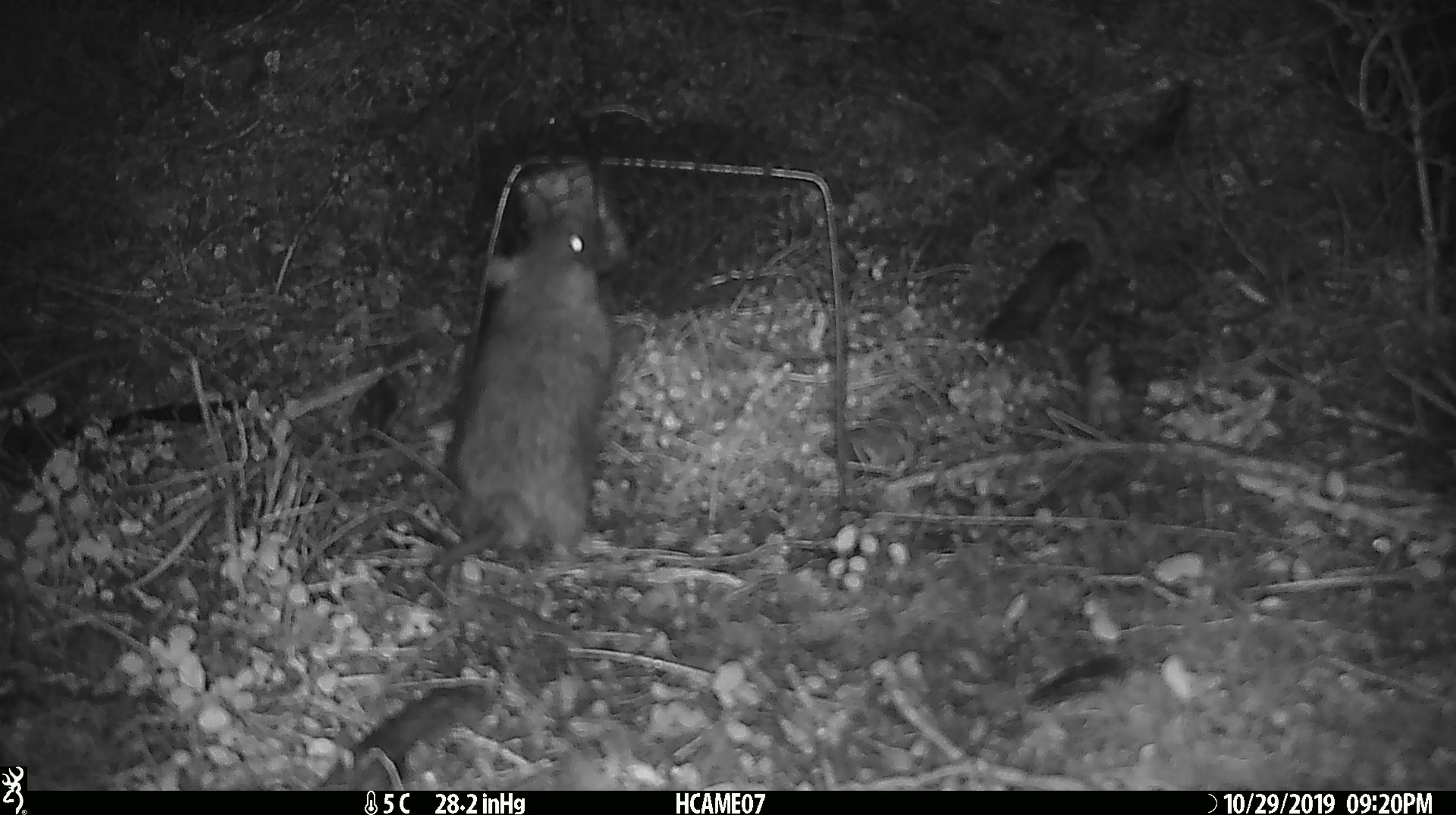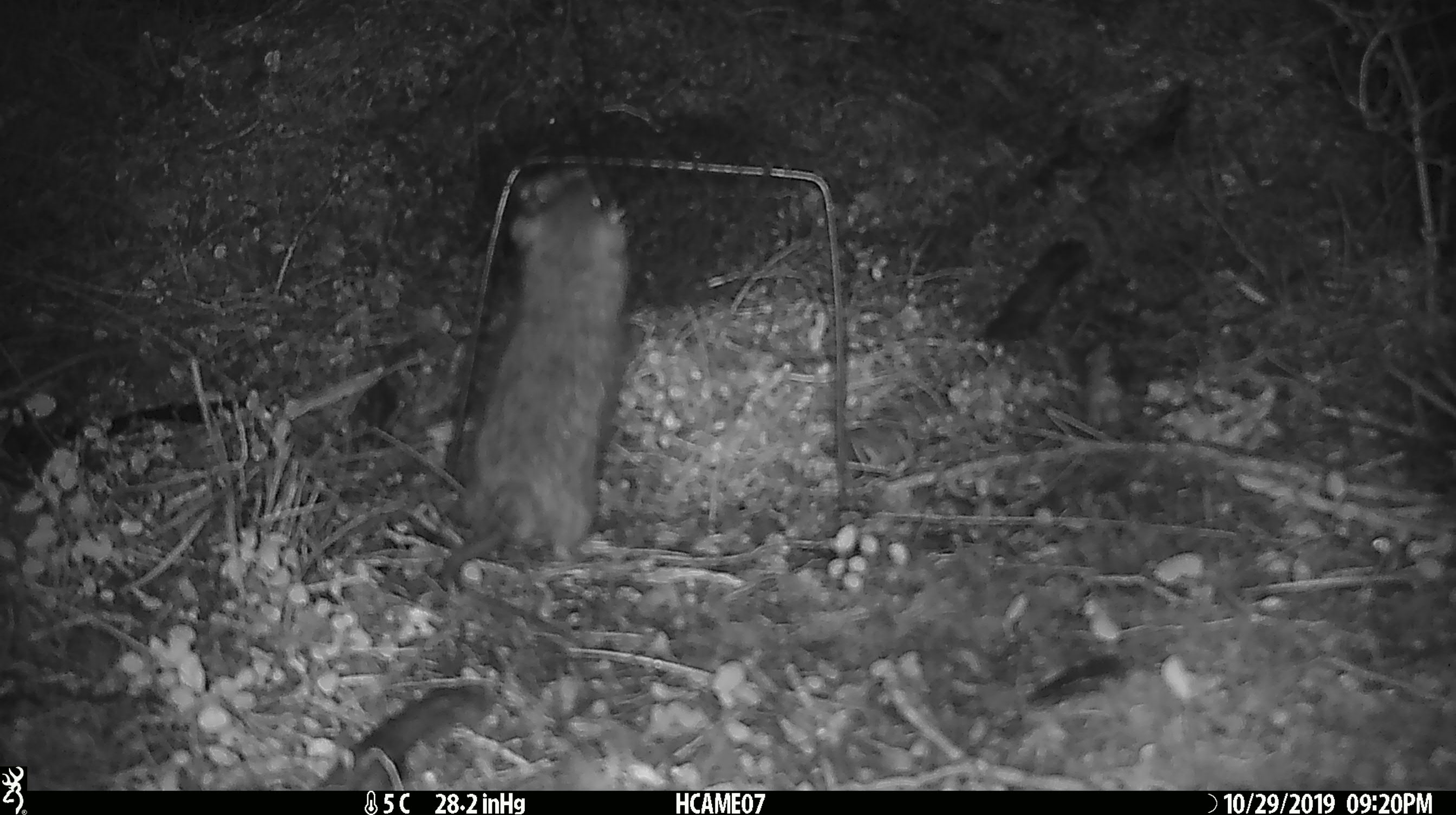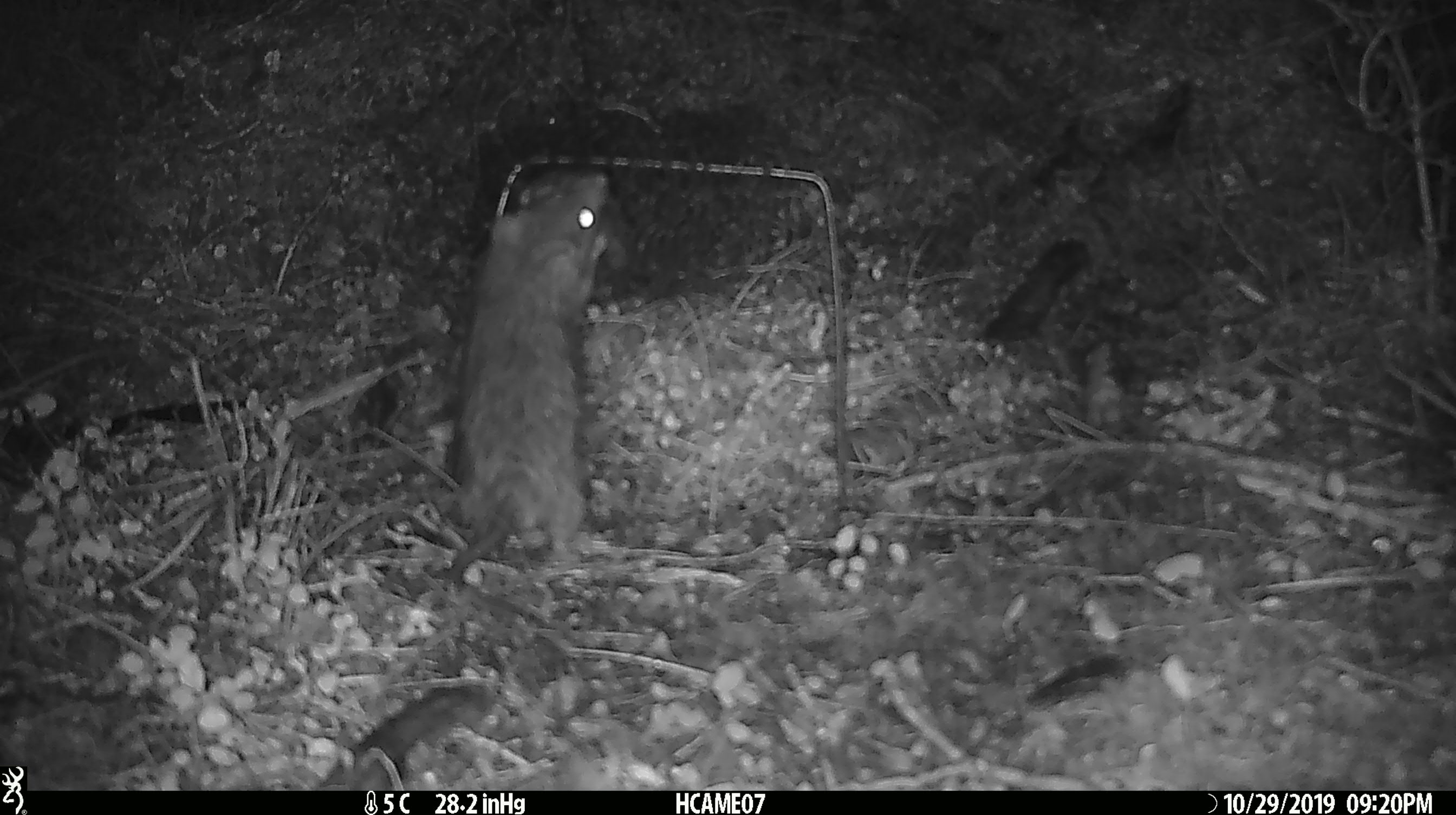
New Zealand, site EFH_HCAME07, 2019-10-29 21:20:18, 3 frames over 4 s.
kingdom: Animalia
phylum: Chordata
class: Mammalia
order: Rodentia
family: Muridae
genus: Rattus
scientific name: Rattus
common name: rat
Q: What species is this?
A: Rat (Rattus).